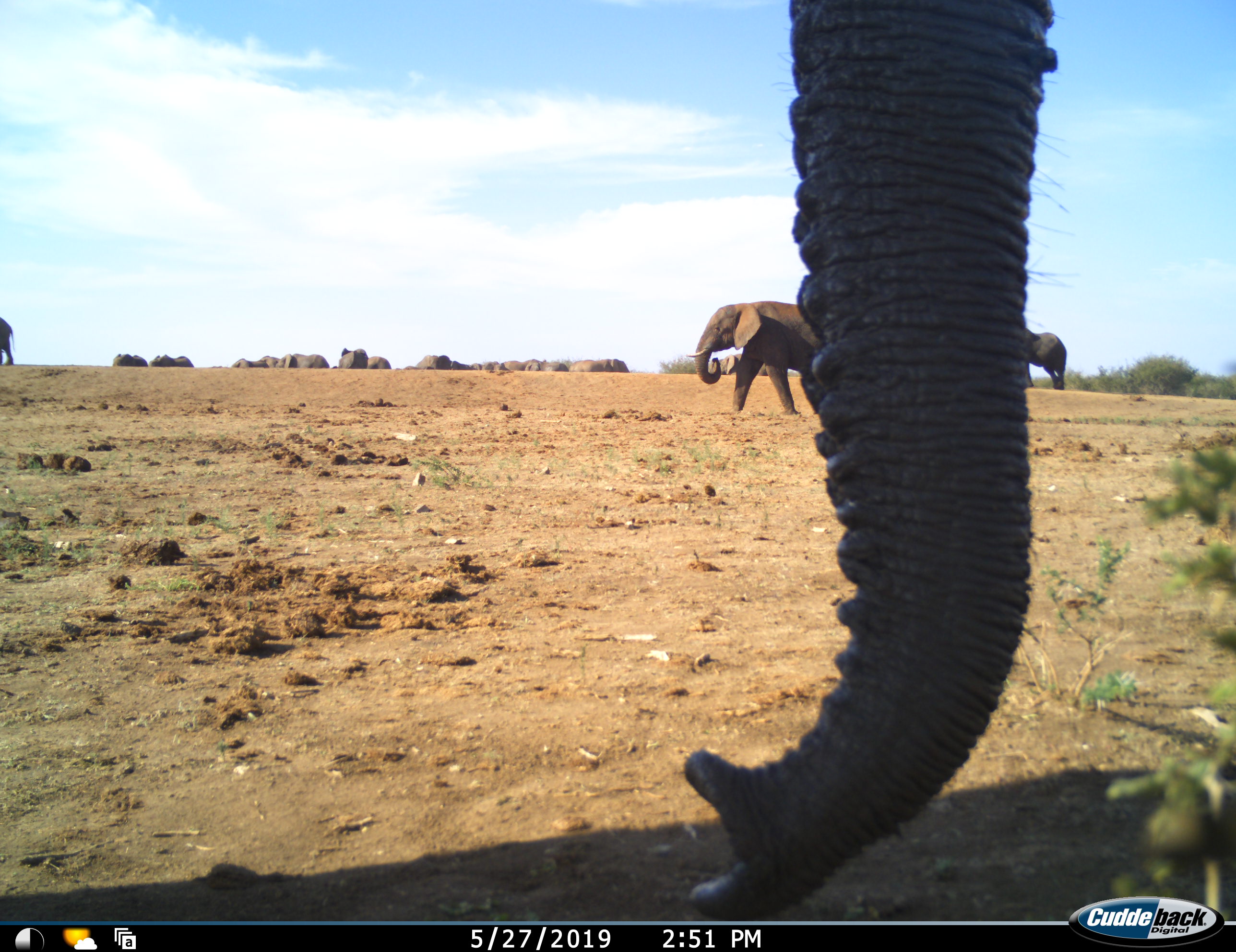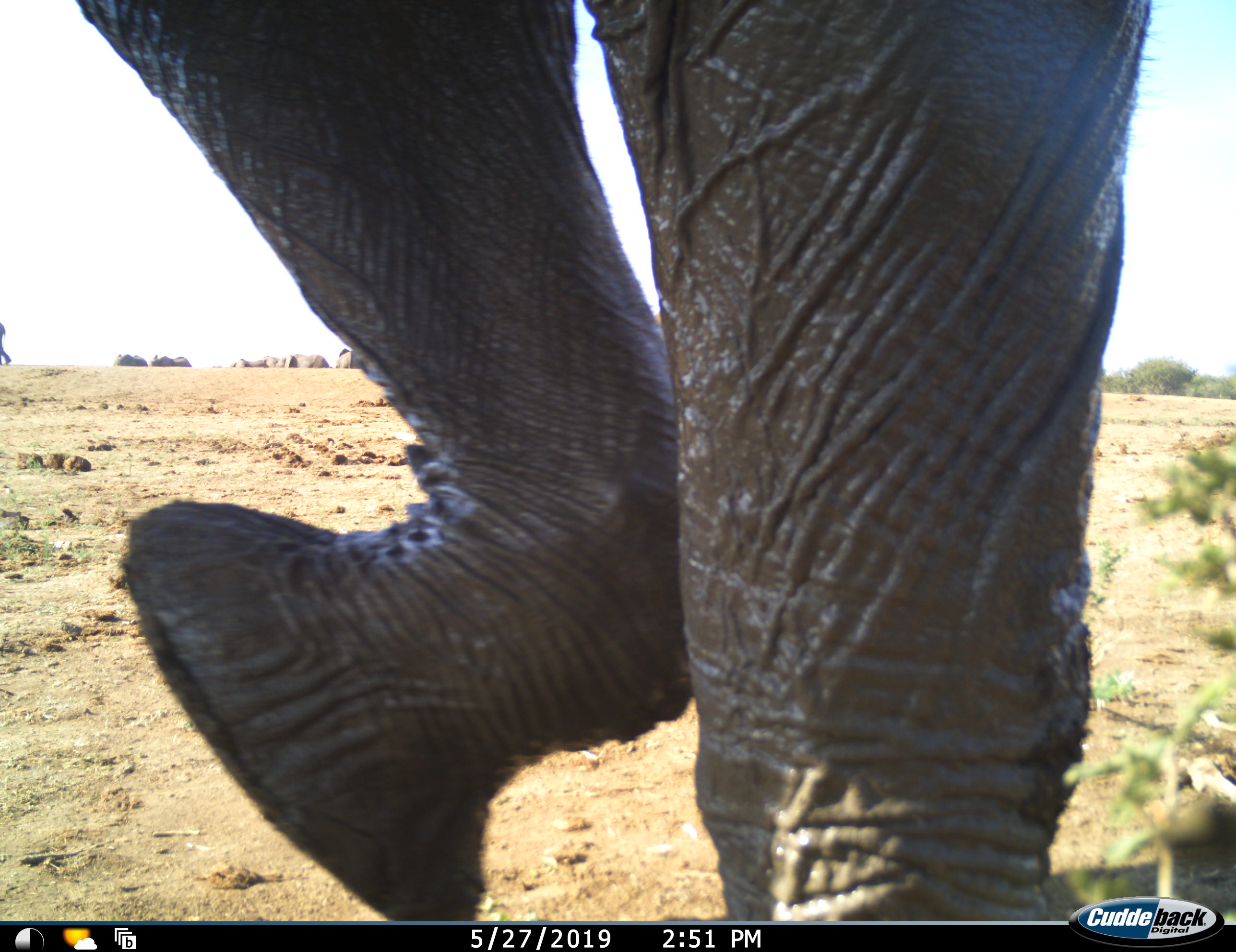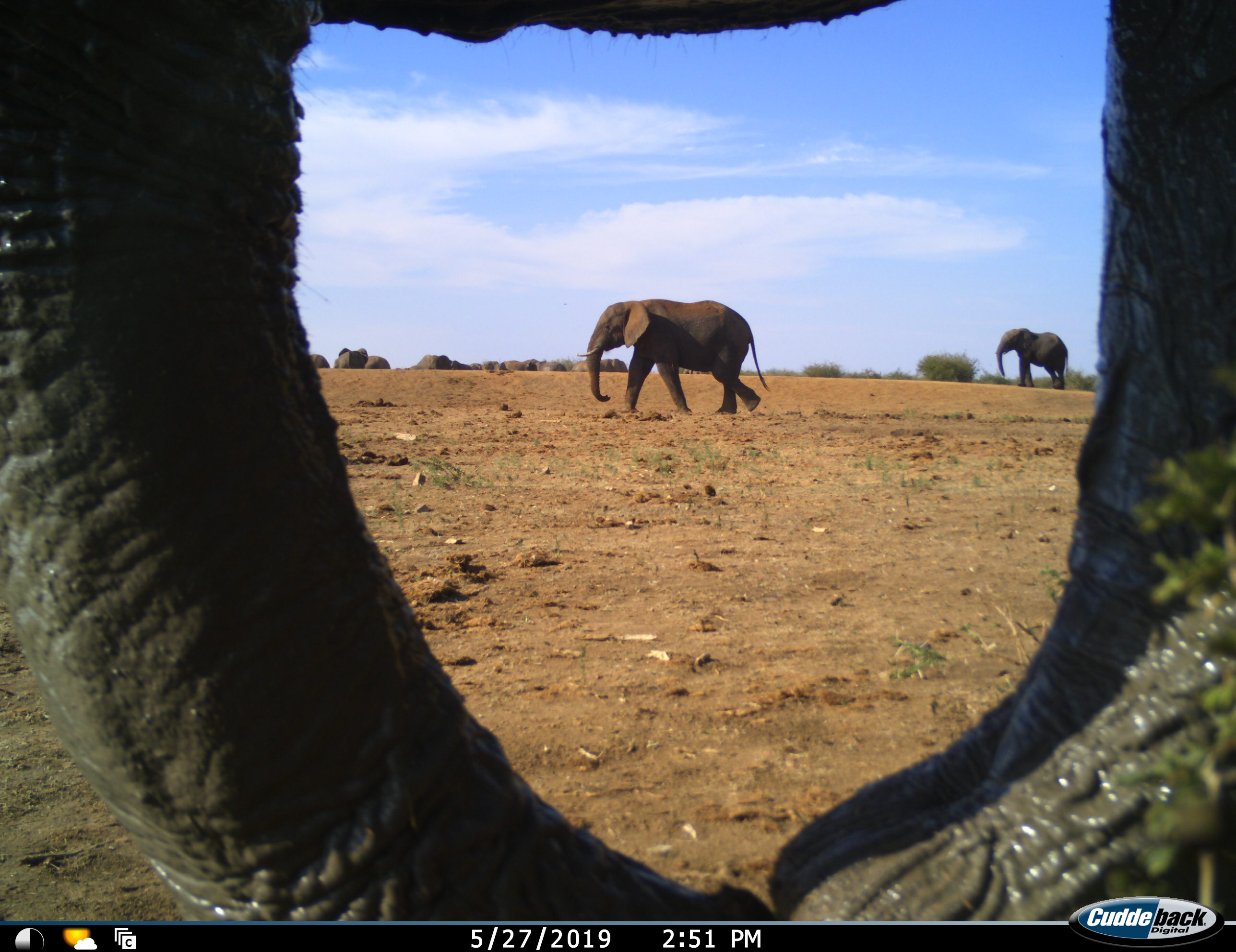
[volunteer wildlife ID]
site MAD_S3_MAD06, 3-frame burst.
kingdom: Animalia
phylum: Chordata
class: Mammalia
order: Proboscidea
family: Elephantidae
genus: Loxodonta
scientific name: Loxodonta africana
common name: african bush elephant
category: elephant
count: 11-50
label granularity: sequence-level